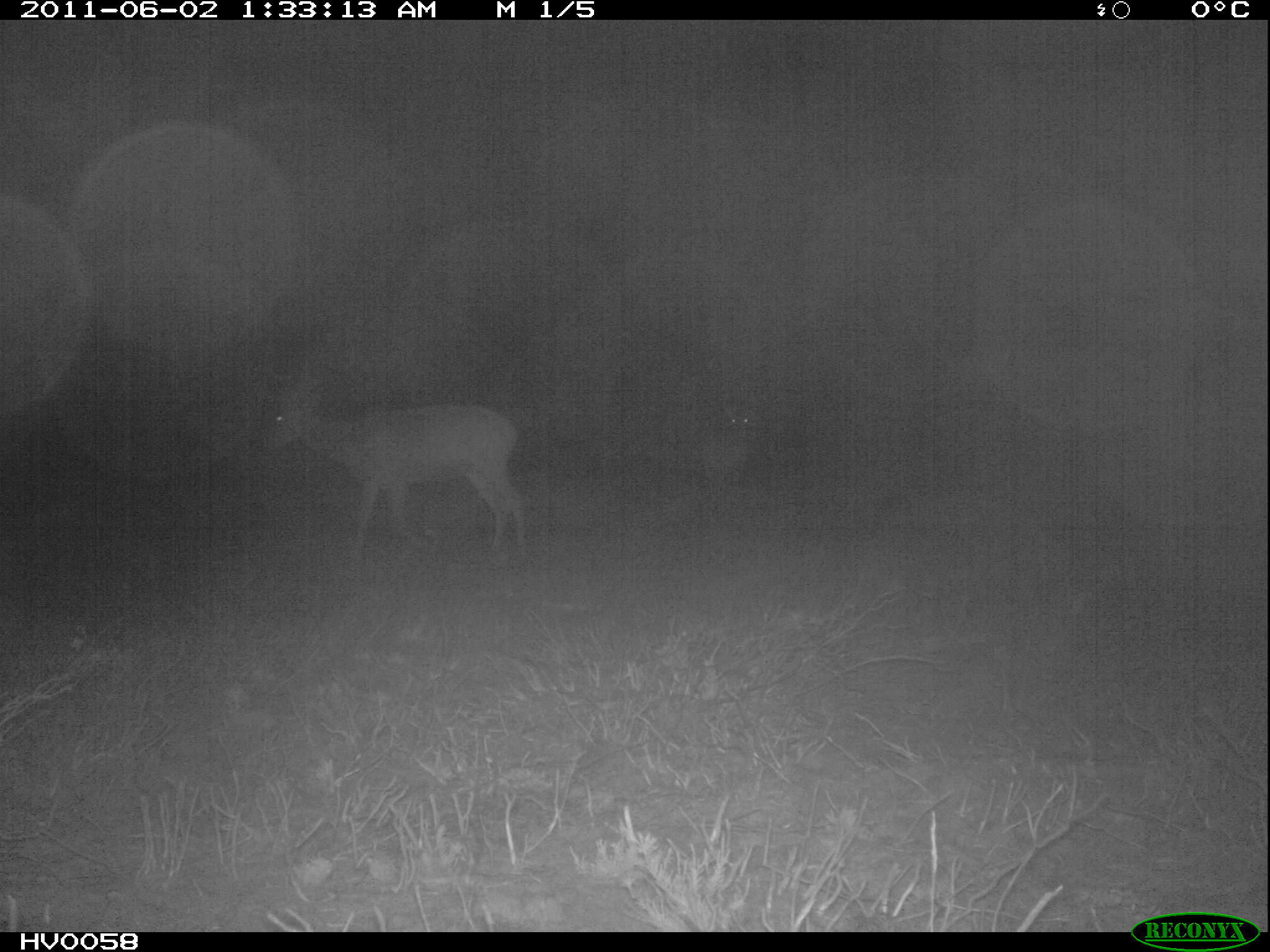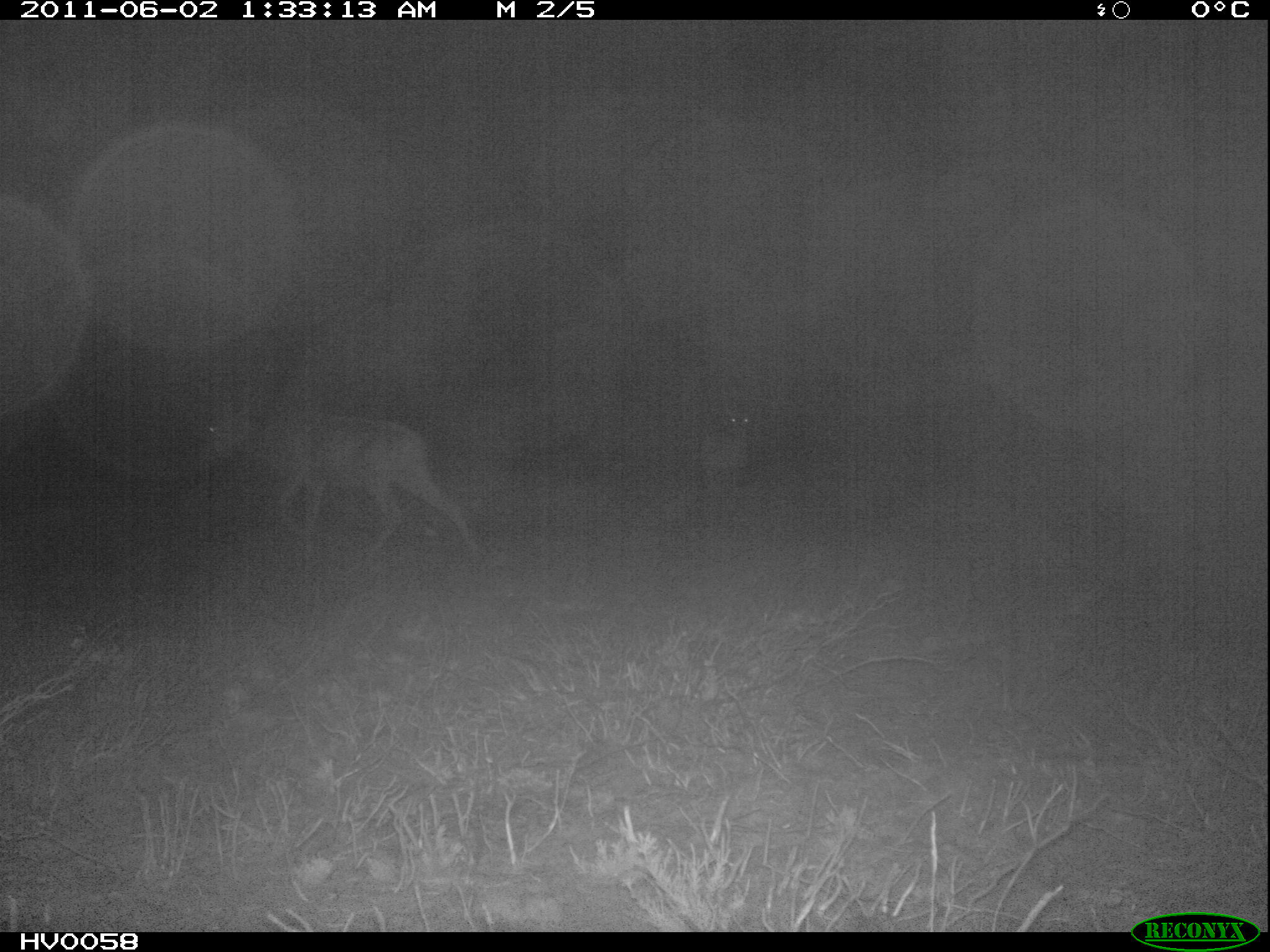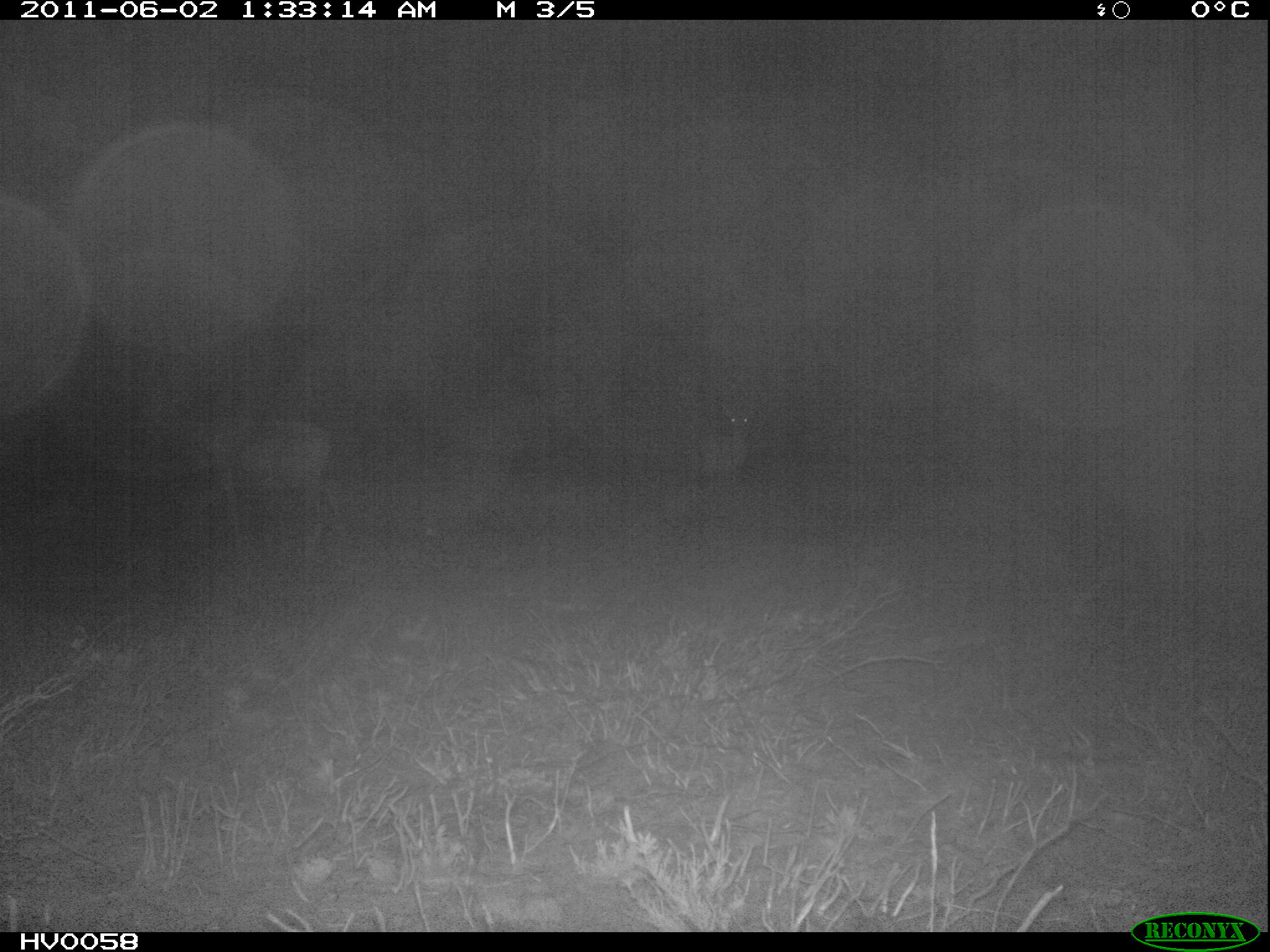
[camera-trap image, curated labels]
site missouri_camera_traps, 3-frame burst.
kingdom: Animalia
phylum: Chordata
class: Mammalia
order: Artiodactyla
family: Cervidae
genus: Cervus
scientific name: Cervus elaphus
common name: red deer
Red deer (Cervus elaphus).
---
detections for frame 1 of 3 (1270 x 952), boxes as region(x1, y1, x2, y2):
red deer: region(259, 363, 537, 576)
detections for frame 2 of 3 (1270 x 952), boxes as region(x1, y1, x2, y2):
red deer: region(187, 381, 491, 572)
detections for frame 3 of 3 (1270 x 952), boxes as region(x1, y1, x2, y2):
red deer: region(136, 384, 365, 574)